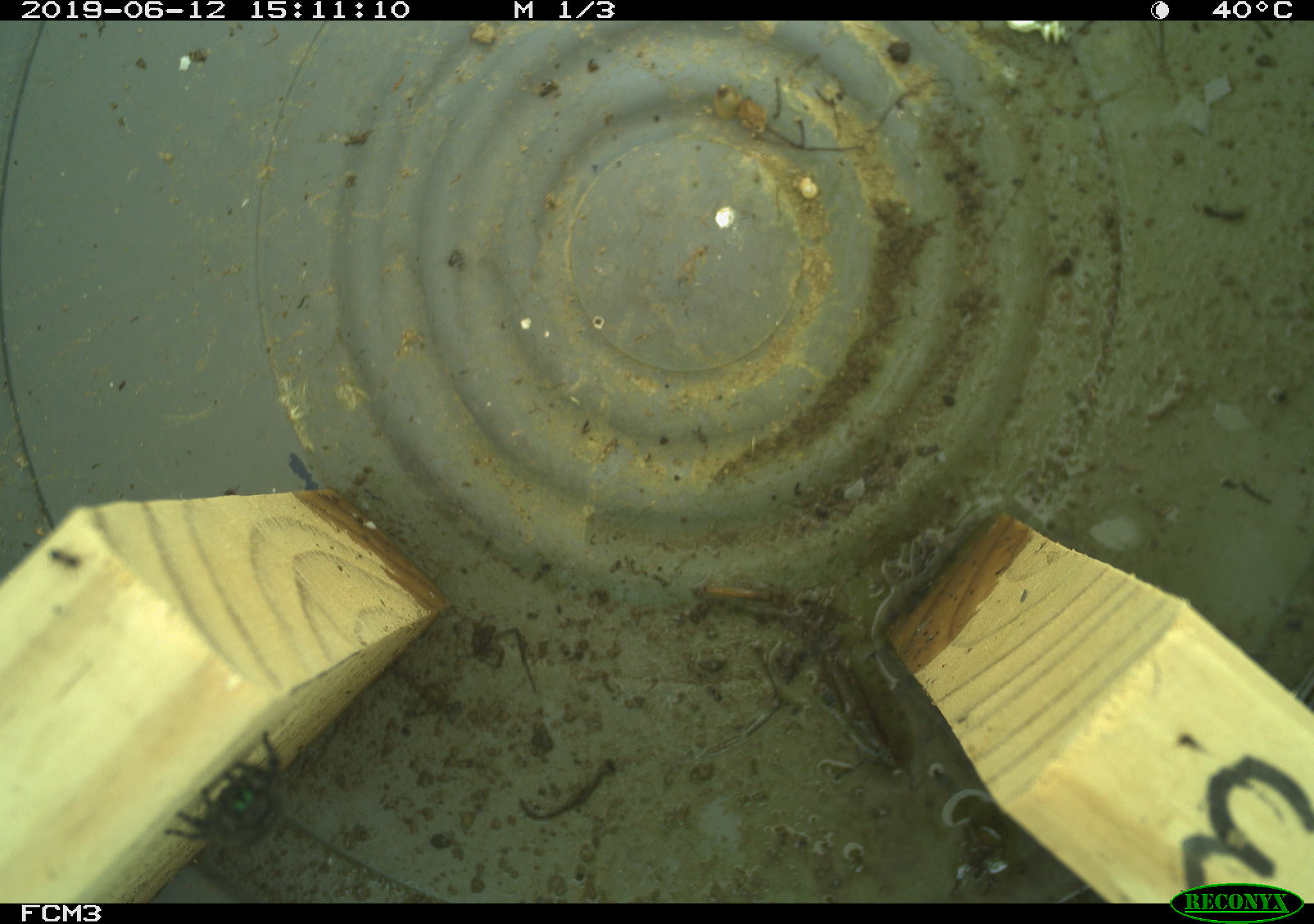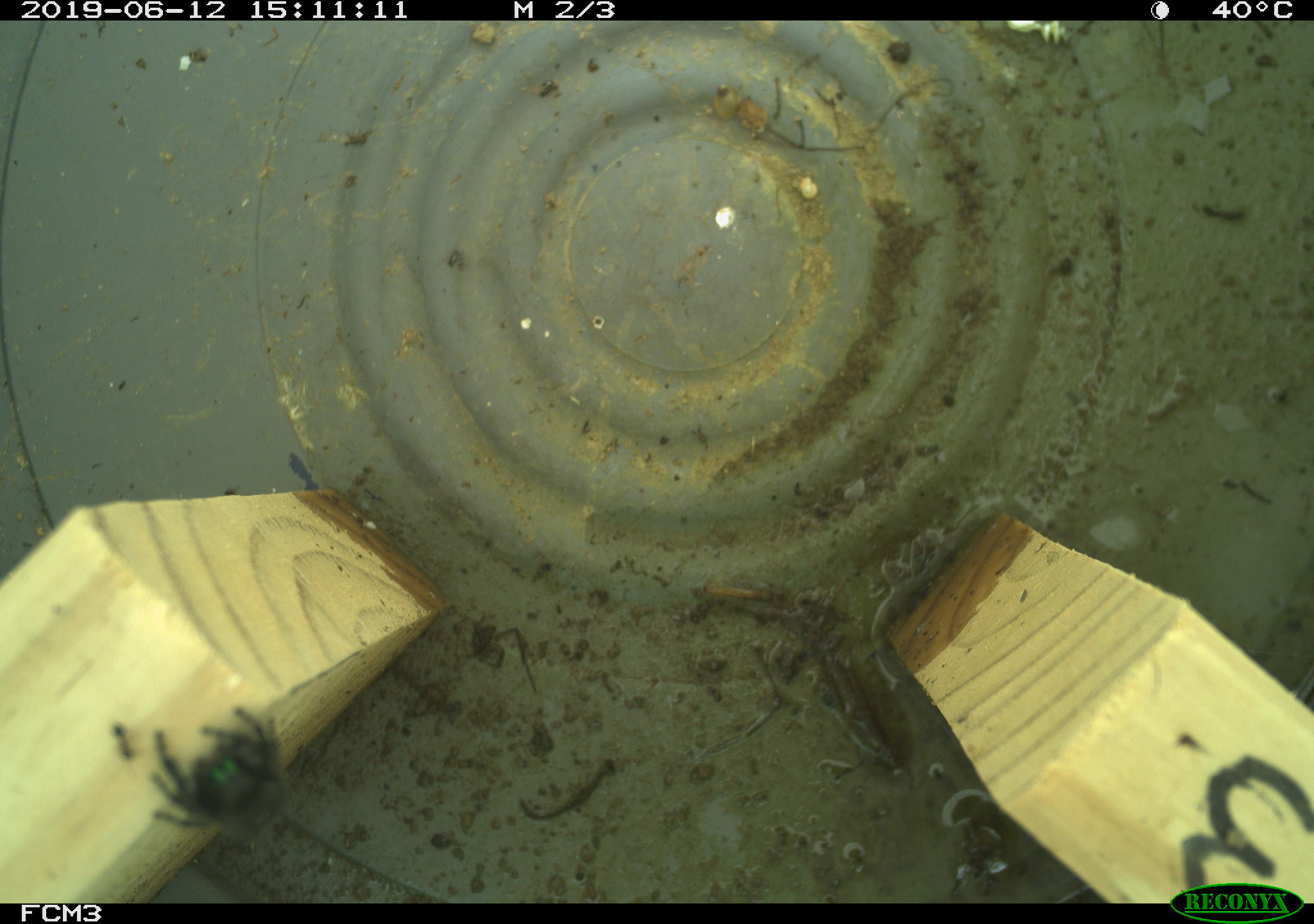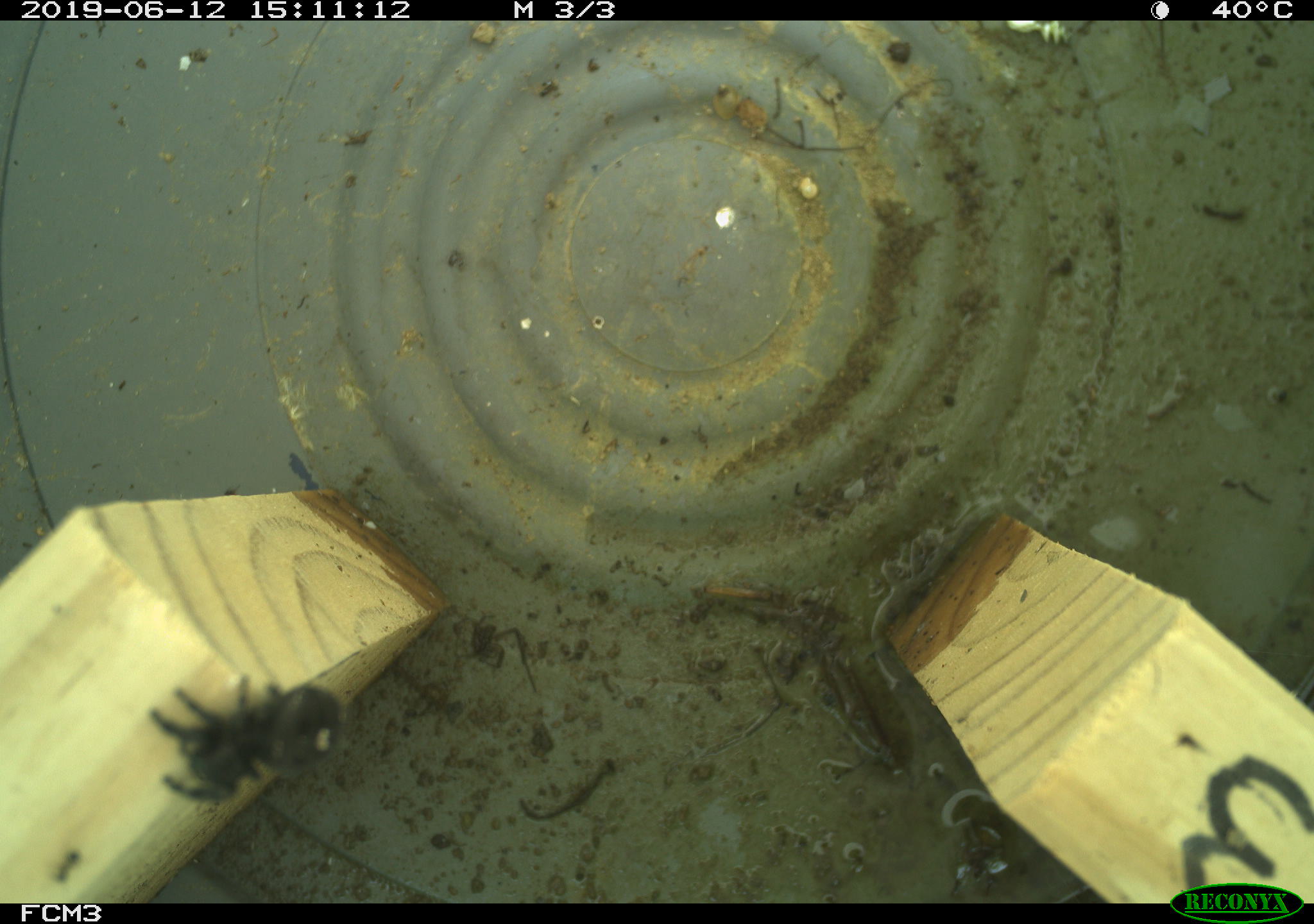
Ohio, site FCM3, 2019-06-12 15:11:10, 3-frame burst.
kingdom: Animalia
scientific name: Animalia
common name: animal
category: invertebrate